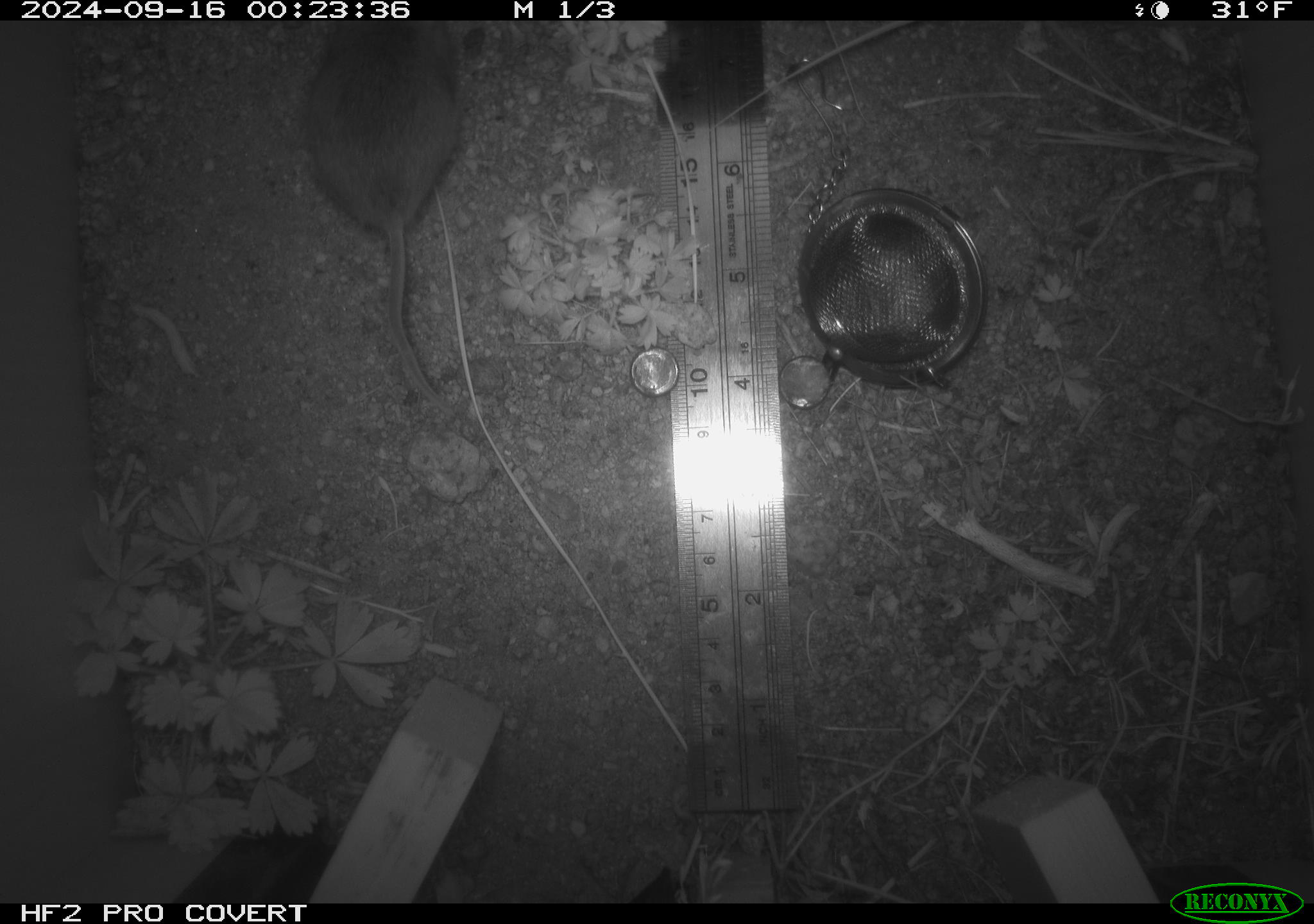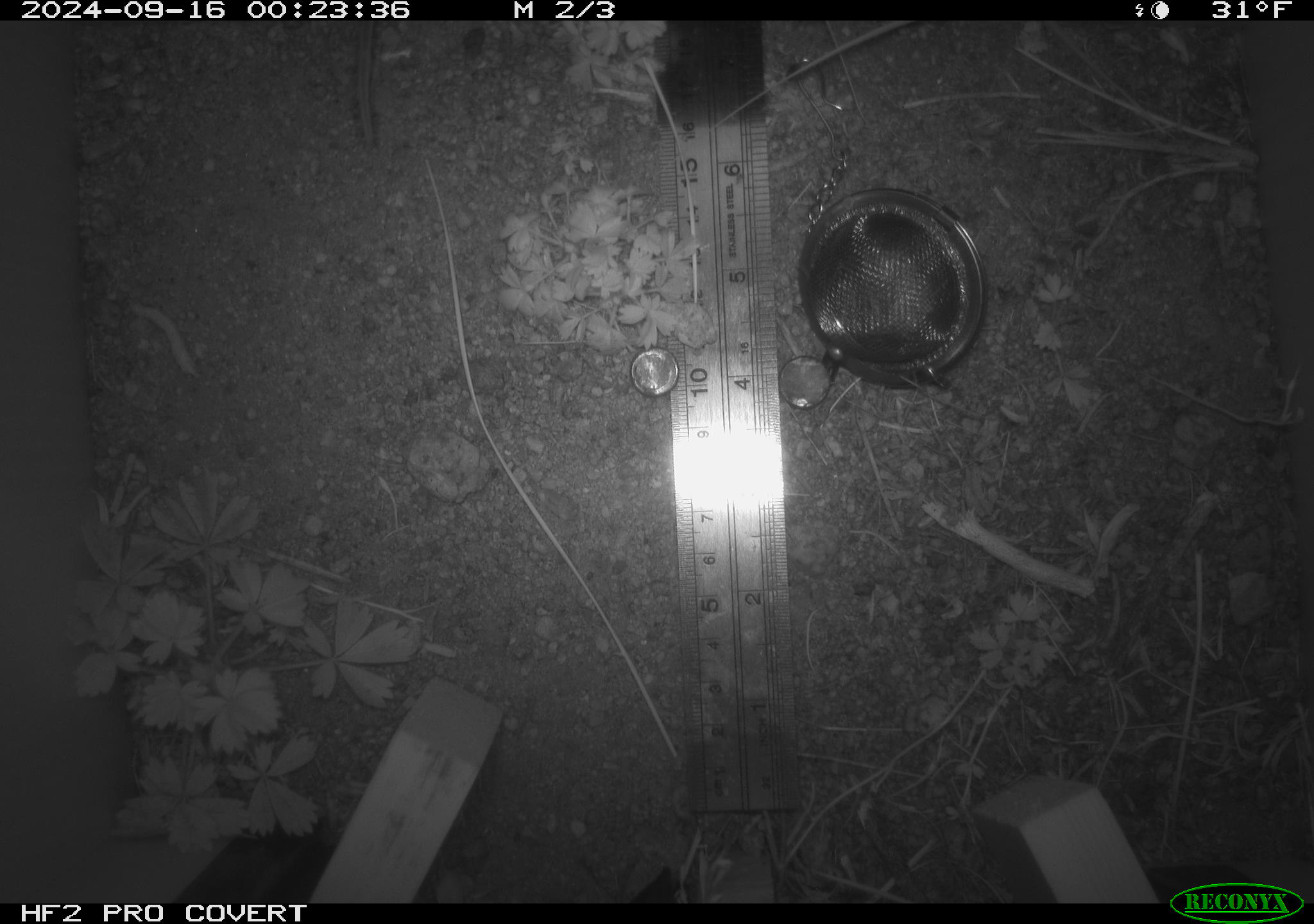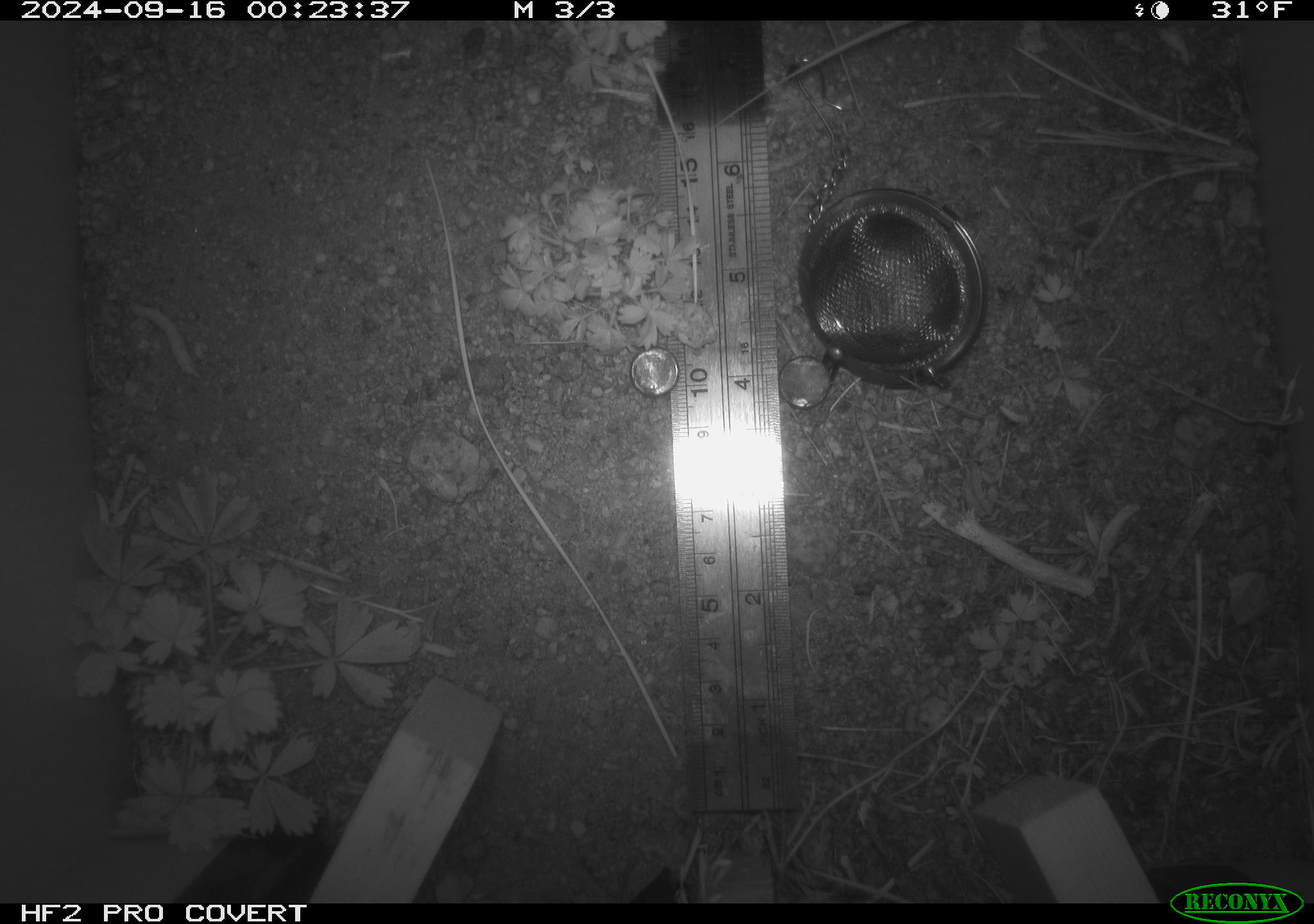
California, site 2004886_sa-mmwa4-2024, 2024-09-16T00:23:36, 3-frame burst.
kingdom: Animalia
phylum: Chordata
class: Mammalia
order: Rodentia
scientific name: Rodentia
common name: mouse species